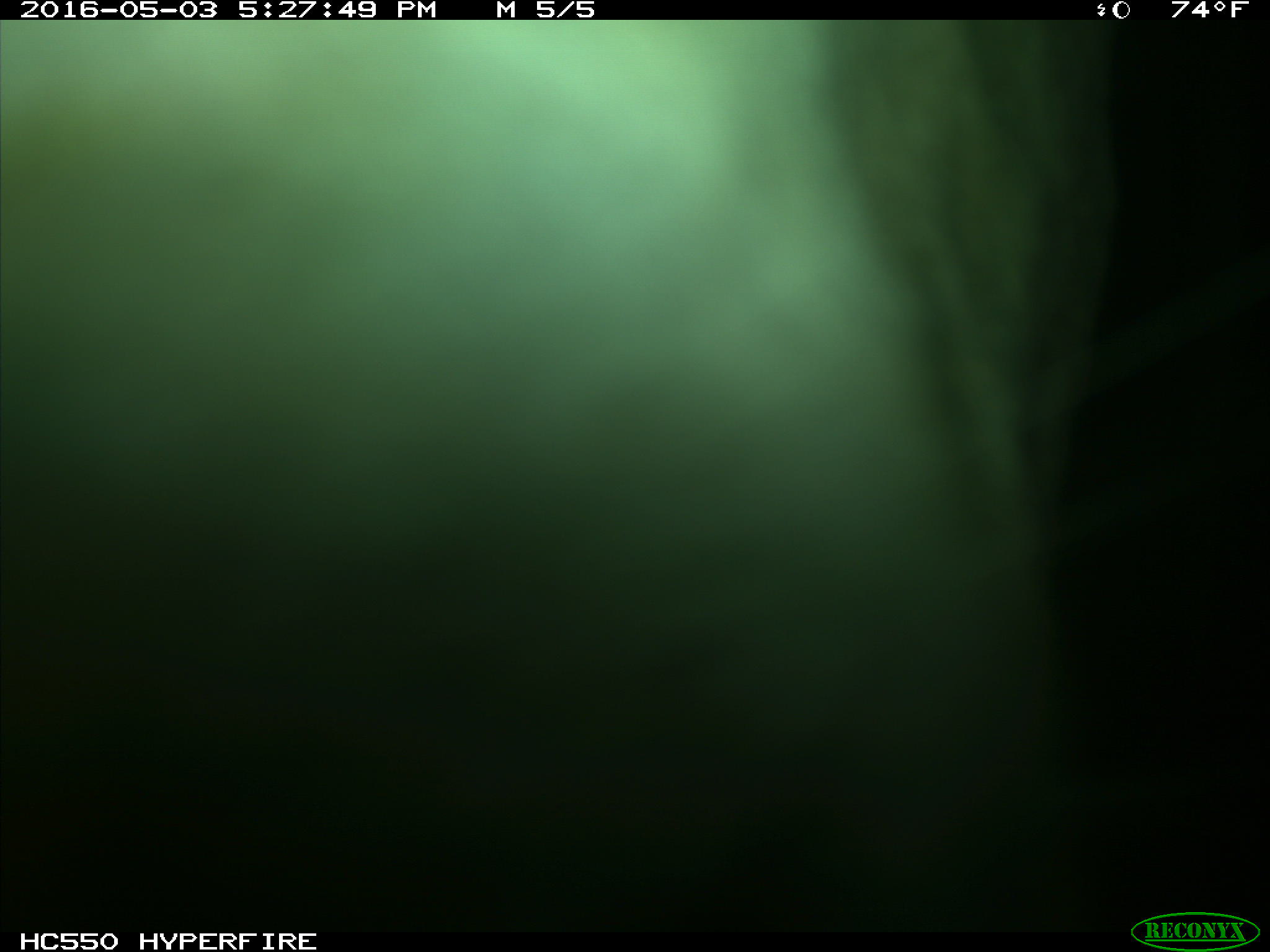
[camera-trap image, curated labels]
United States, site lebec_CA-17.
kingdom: Animalia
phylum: Chordata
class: Mammalia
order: Artiodactyla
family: Bovidae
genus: Bos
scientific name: Bos taurus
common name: domestic cow